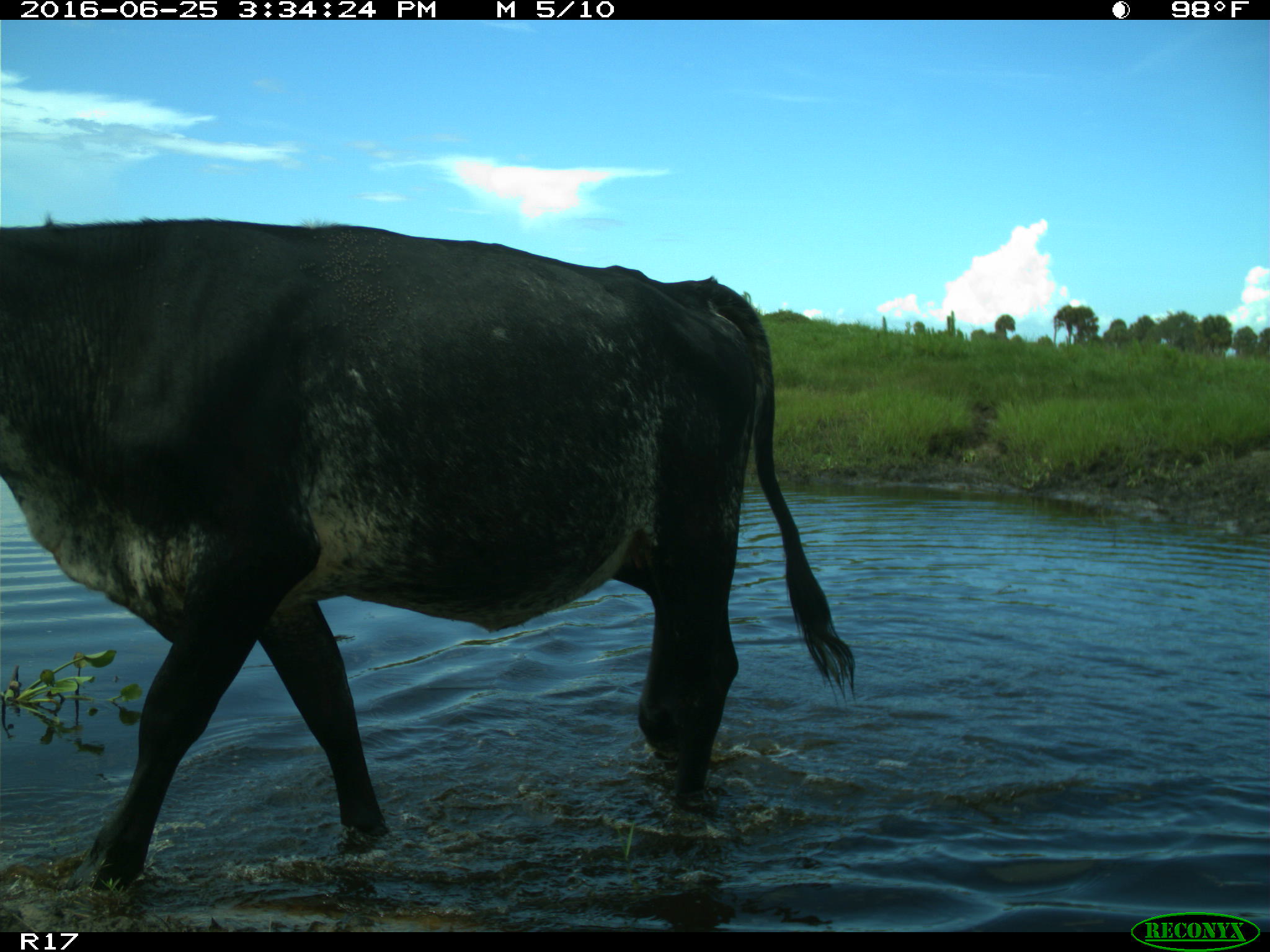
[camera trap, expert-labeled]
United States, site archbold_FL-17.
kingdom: Animalia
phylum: Chordata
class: Mammalia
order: Artiodactyla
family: Bovidae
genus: Bos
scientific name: Bos taurus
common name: domestic cow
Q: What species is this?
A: Bos taurus (domestic cow).